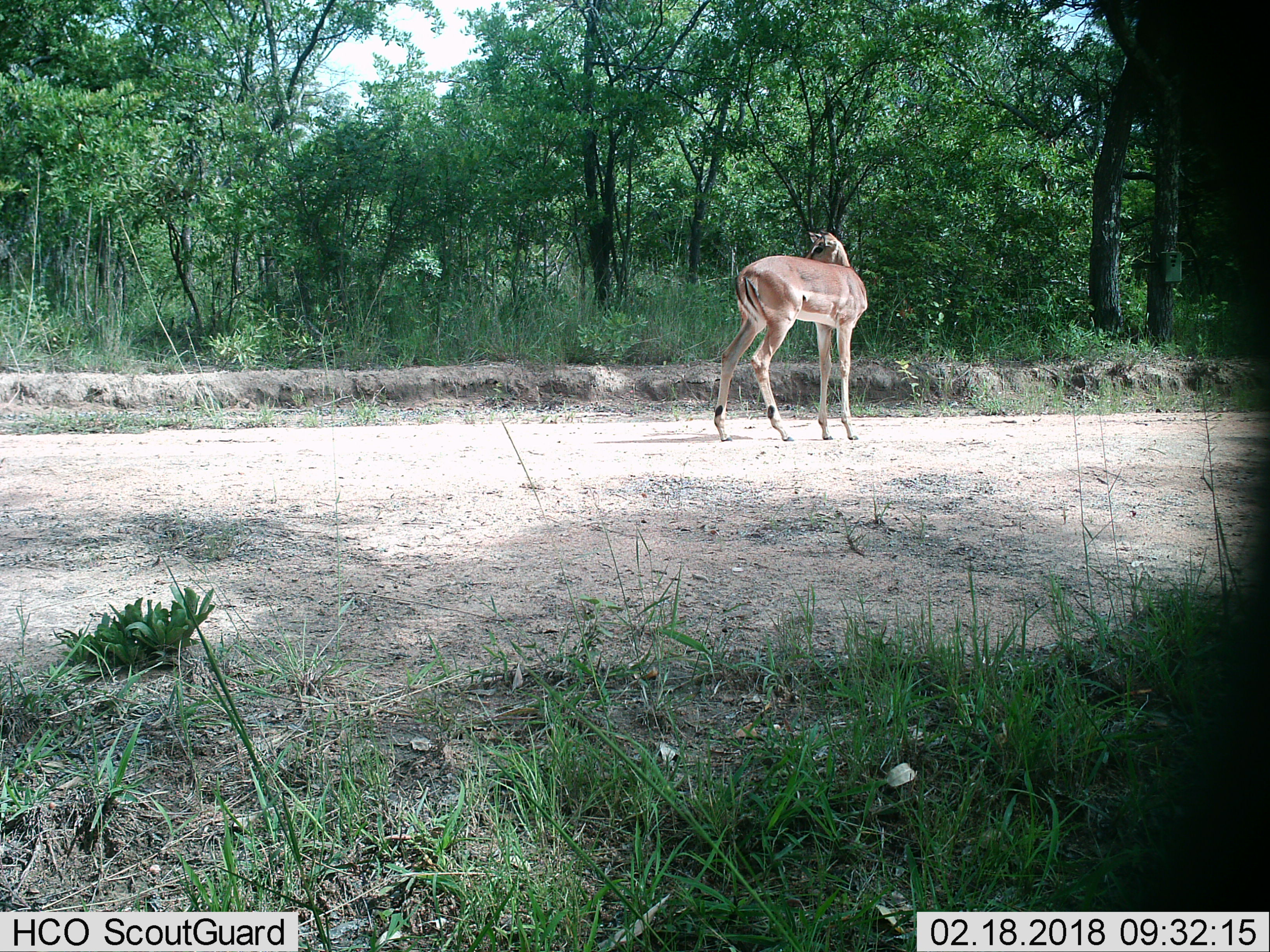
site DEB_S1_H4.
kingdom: Animalia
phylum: Chordata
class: Mammalia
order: Artiodactyla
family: Bovidae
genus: Aepyceros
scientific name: Aepyceros melampus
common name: impala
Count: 1.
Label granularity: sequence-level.